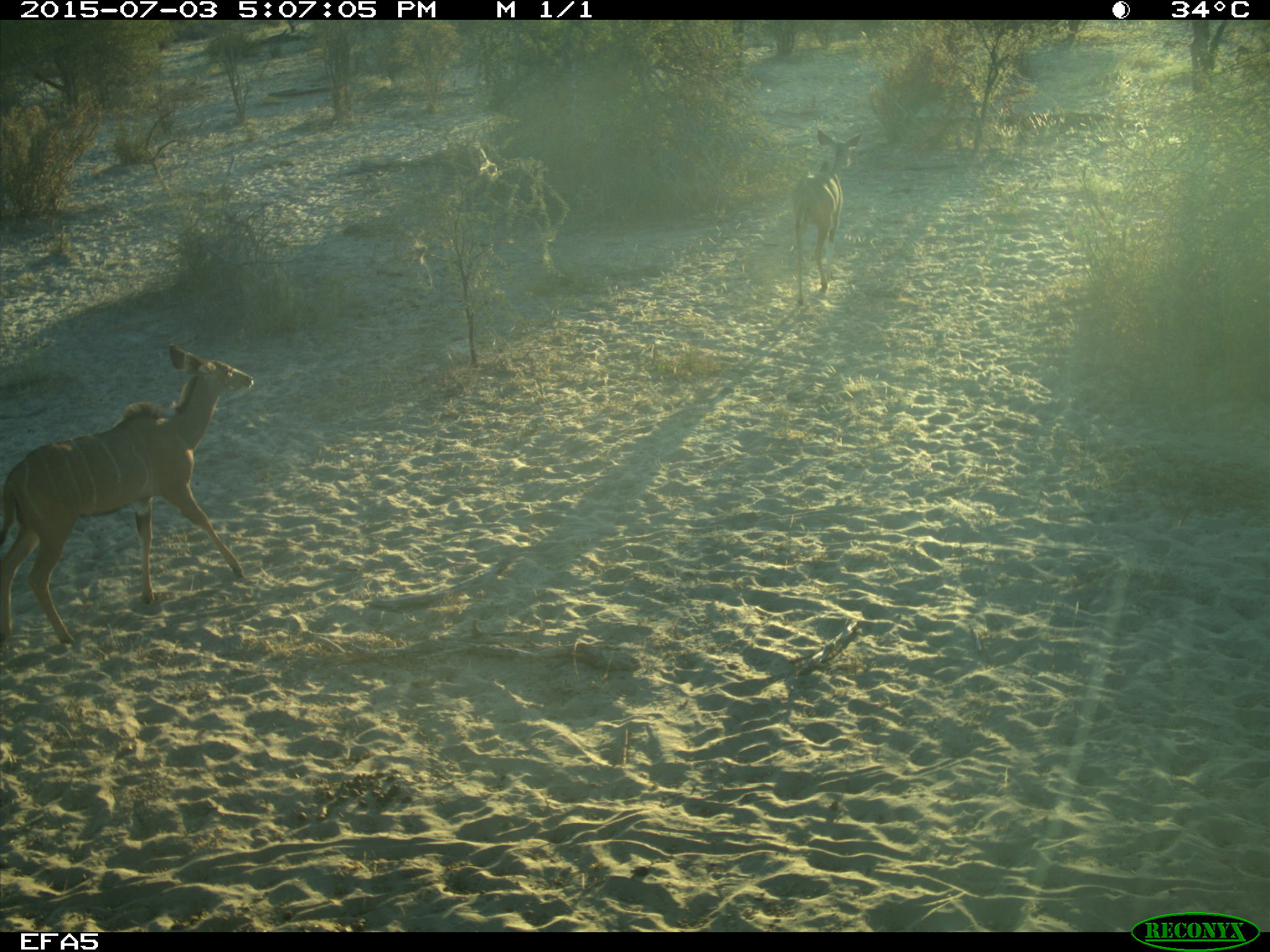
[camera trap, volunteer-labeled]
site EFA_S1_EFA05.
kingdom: Animalia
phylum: Chordata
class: Mammalia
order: Artiodactyla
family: Bovidae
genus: Tragelaphus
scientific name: Tragelaphus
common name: kudu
Kudu (Tragelaphus), count 2. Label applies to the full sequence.